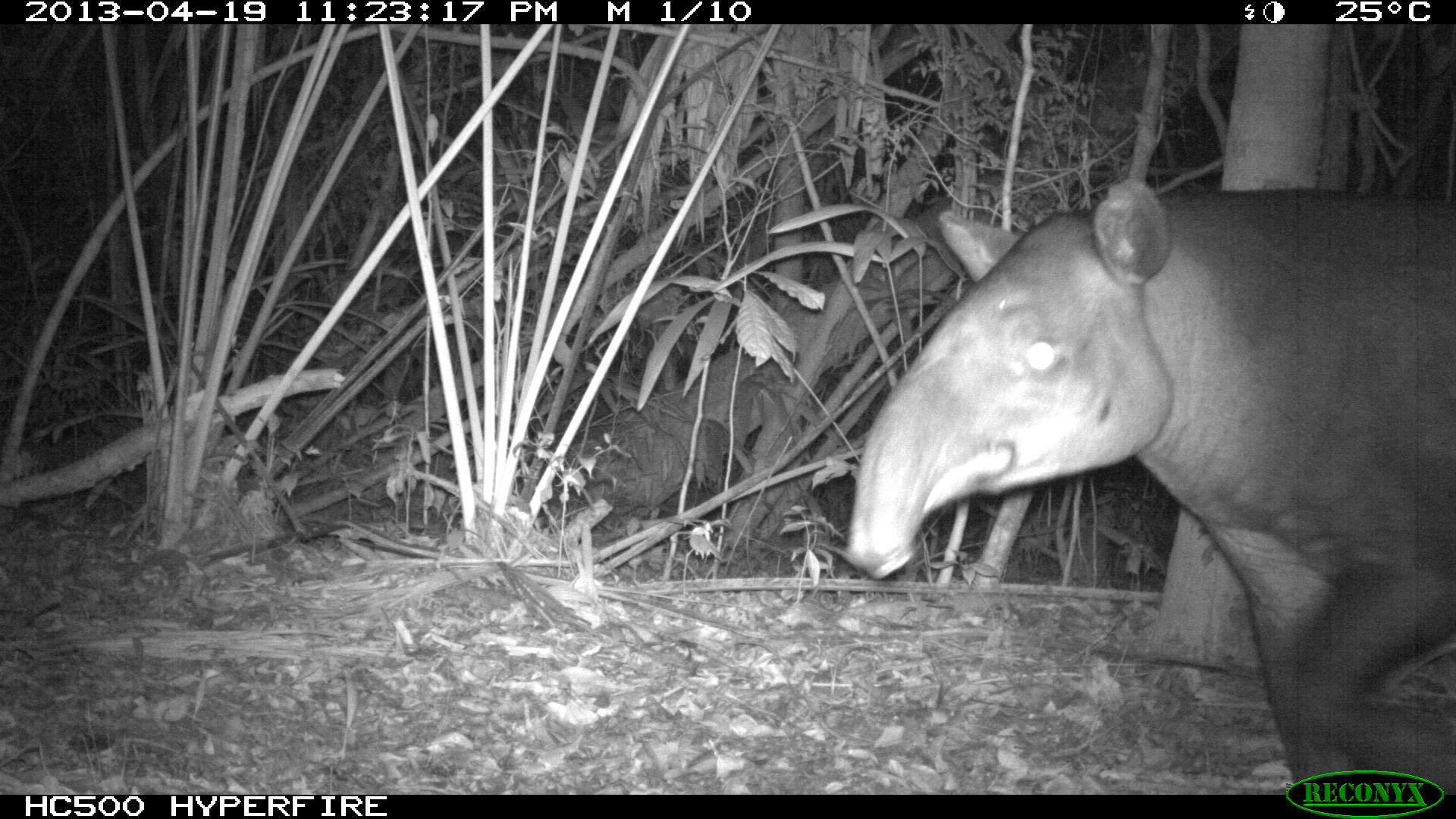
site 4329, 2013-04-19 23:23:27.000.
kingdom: Animalia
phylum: Chordata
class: Mammalia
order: Perissodactyla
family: Tapiridae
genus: Tapirus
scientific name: Tapirus bairdii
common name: baird's tapir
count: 1